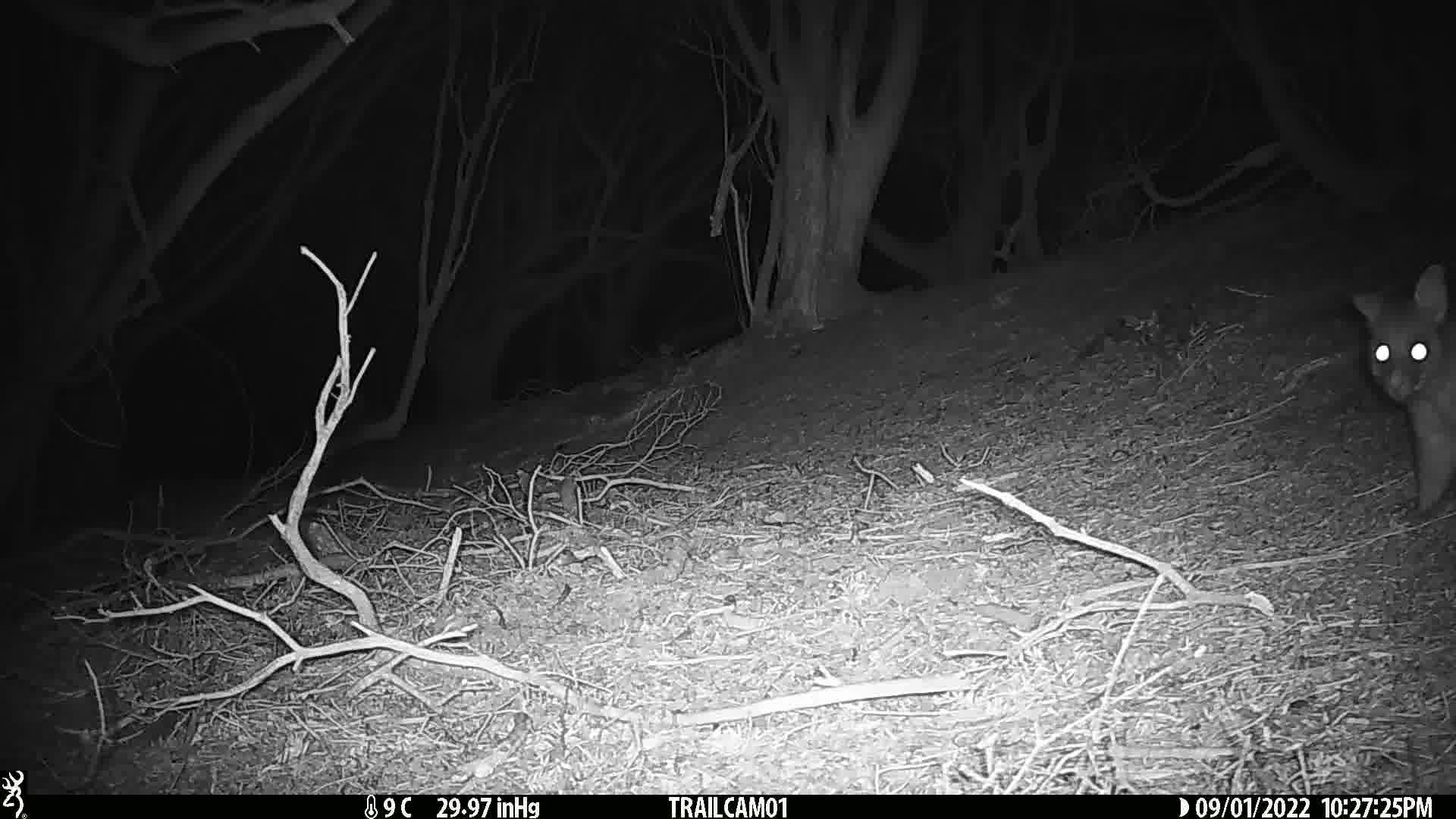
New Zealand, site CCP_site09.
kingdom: Animalia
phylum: Chordata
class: Mammalia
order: Diprotodontia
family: Phalangeridae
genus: Trichosurus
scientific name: Trichosurus vulpecula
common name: common brushtail possum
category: possum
Possum (common brushtail possum) (Trichosurus vulpecula).